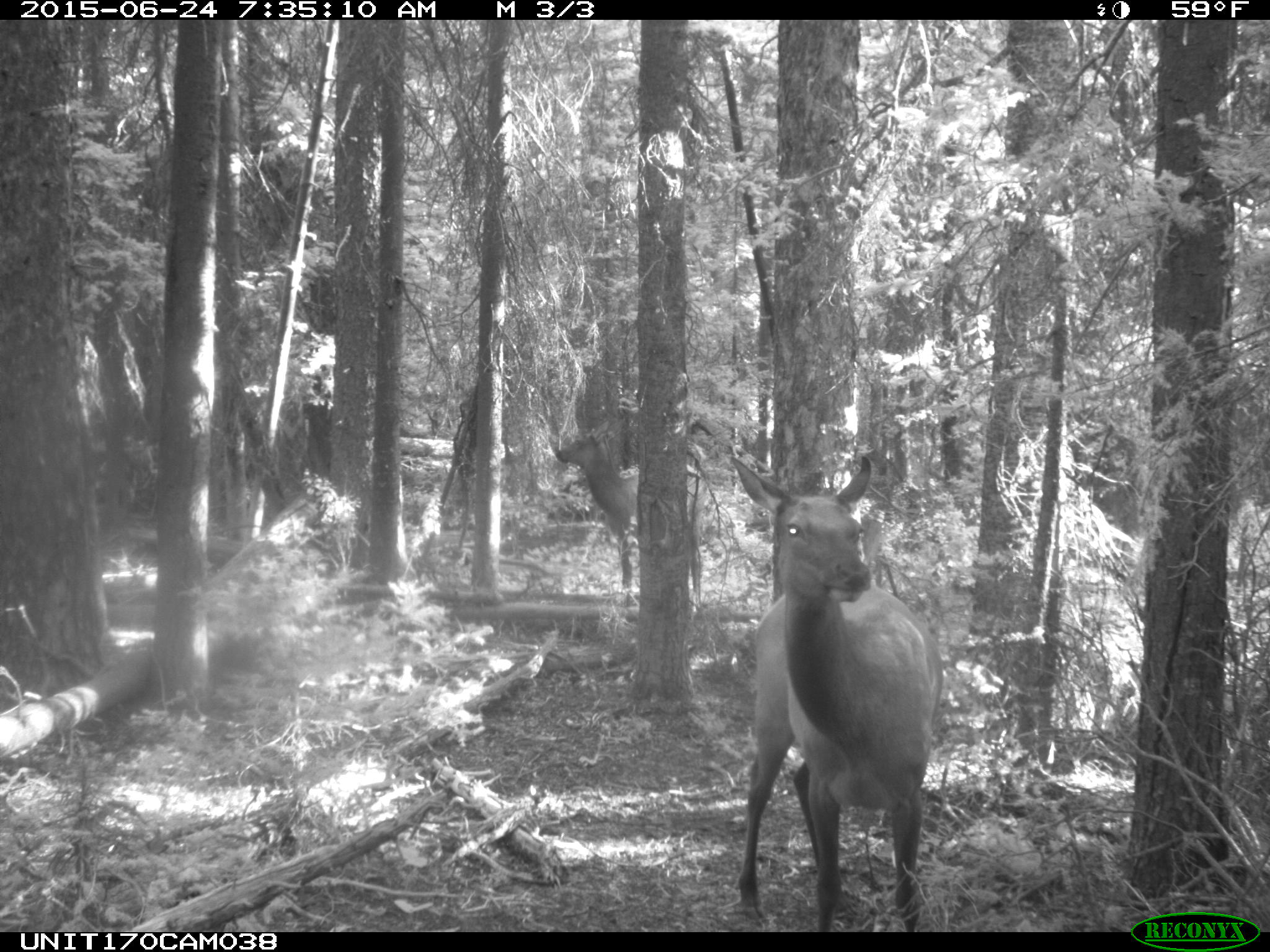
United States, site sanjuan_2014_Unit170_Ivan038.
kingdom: Animalia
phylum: Chordata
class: Mammalia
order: Artiodactyla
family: Cervidae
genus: Cervus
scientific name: Cervus elaphus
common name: red deer